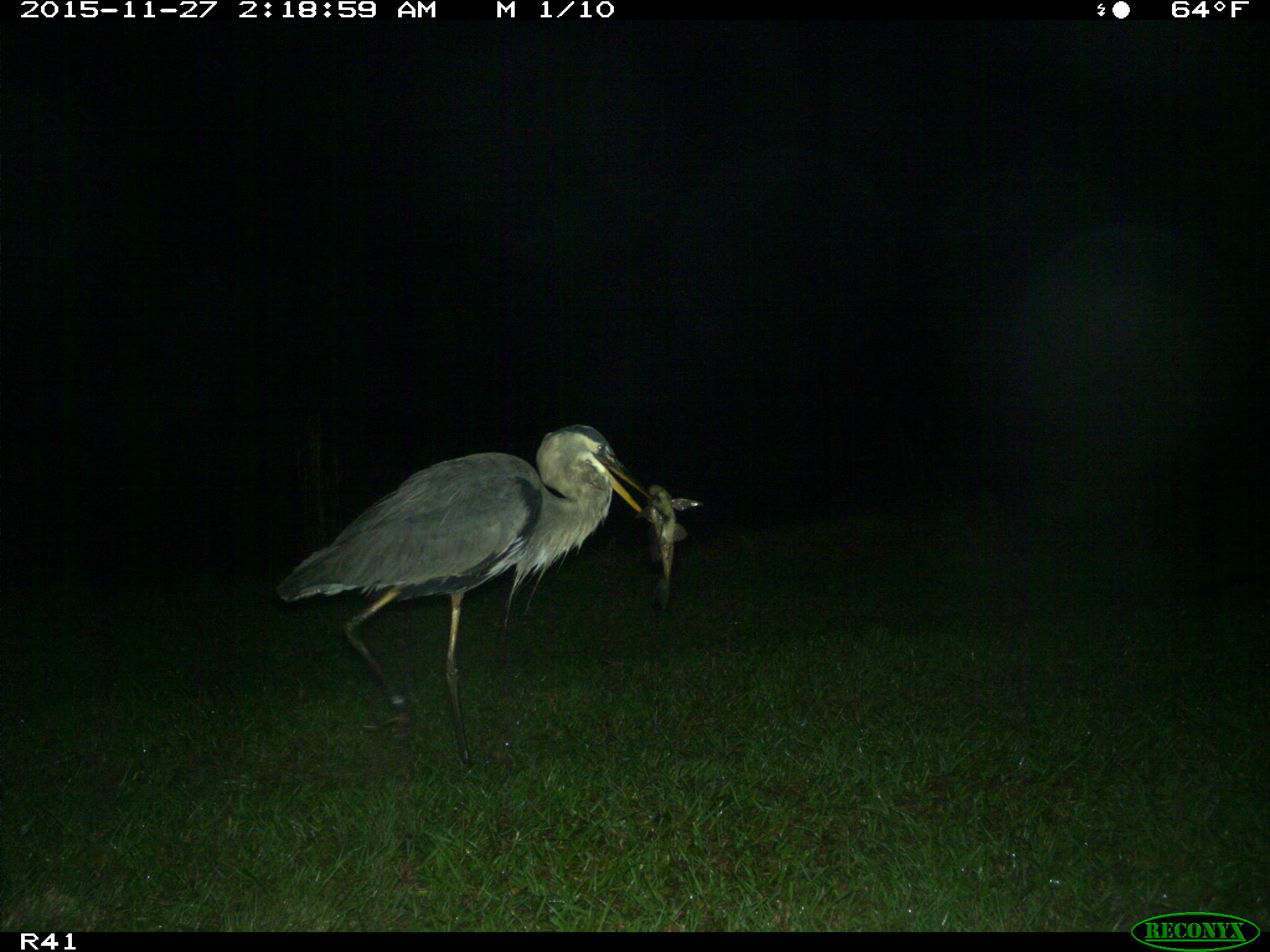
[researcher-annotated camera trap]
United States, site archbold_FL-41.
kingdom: Animalia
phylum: Chordata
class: Aves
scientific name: Aves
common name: birds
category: unidentified bird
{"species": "unidentified bird (birds) (Aves)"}